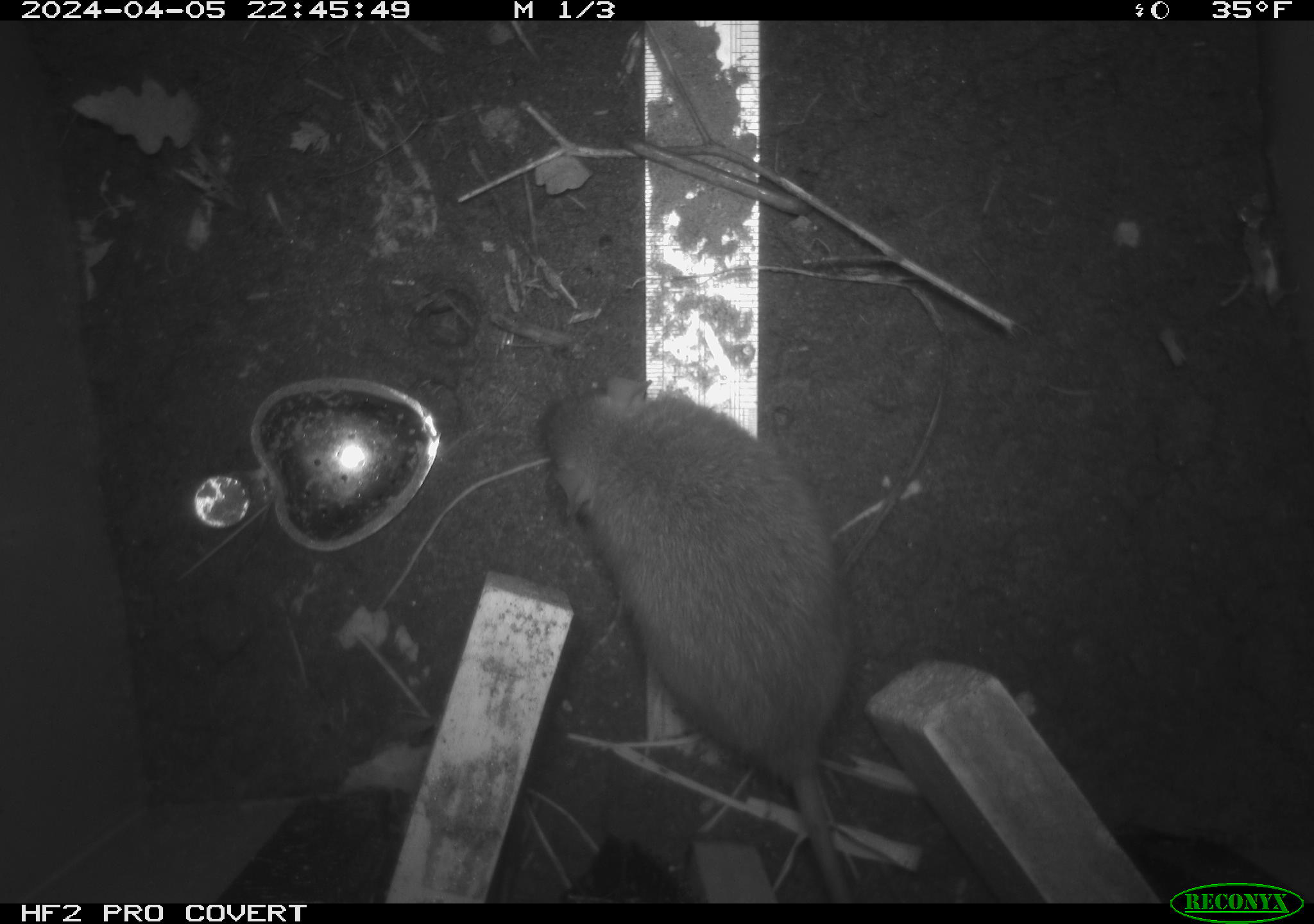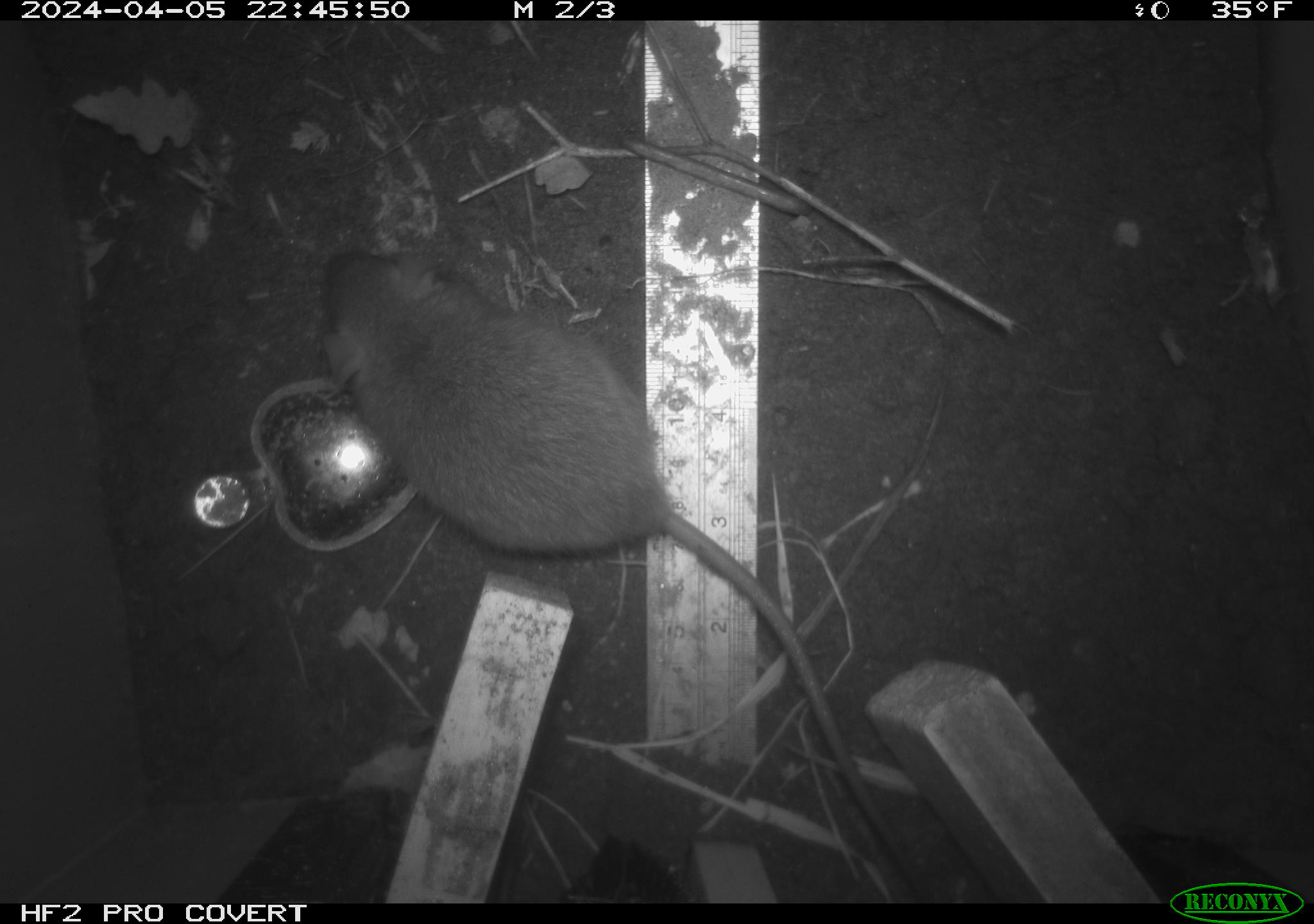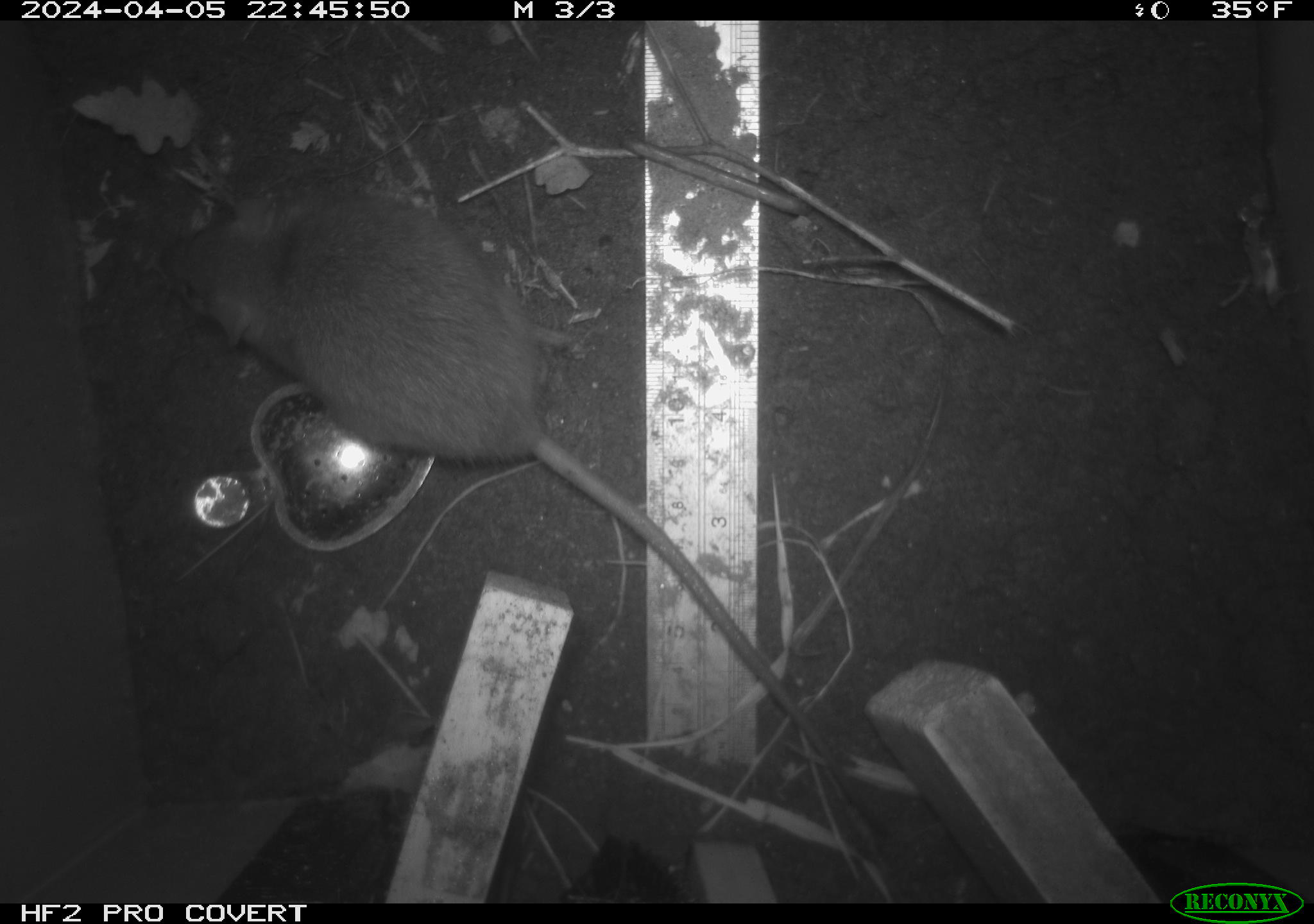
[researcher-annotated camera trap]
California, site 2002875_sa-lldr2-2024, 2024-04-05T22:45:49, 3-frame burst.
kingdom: Animalia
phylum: Chordata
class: Mammalia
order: Rodentia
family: Muridae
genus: Rattus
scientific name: Rattus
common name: rat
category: rattus species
Rattus species (rat) (Rattus).